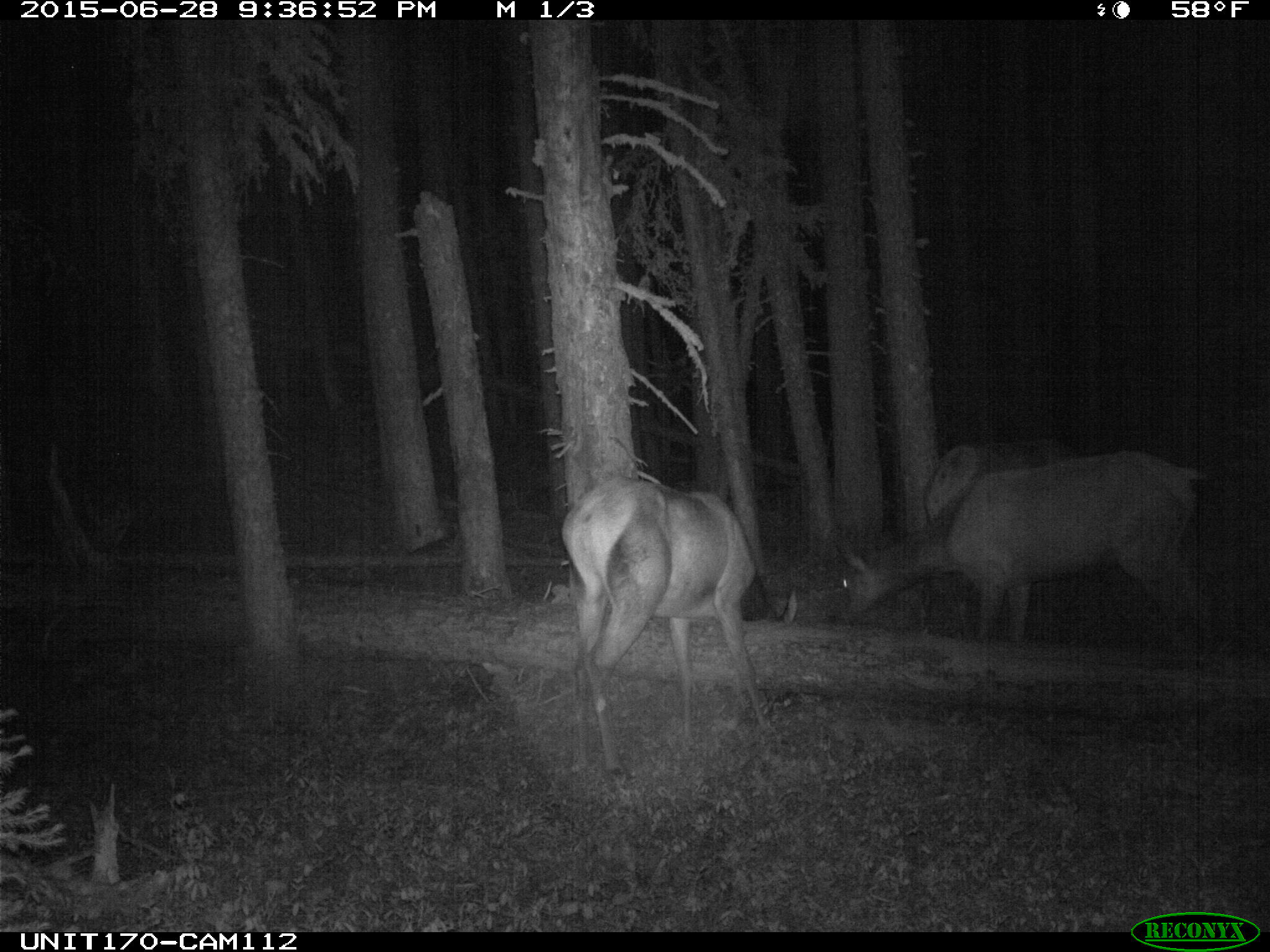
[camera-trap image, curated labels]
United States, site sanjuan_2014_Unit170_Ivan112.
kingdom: Animalia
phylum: Chordata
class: Mammalia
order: Artiodactyla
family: Cervidae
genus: Cervus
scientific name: Cervus elaphus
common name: red deer